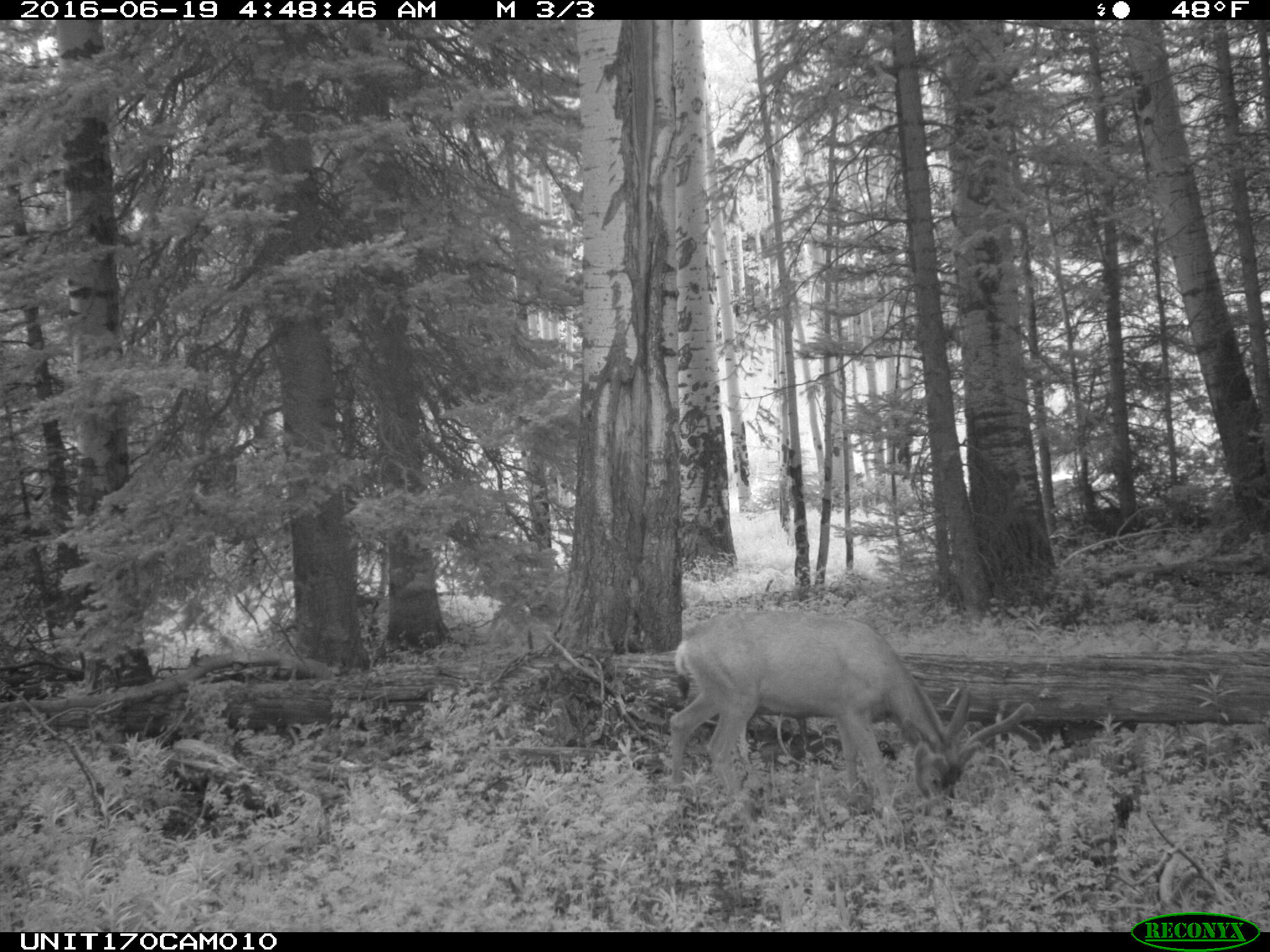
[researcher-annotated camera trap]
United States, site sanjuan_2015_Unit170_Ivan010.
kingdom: Animalia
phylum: Chordata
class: Mammalia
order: Artiodactyla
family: Cervidae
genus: Odocoileus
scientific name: Odocoileus hemionus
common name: mule deer